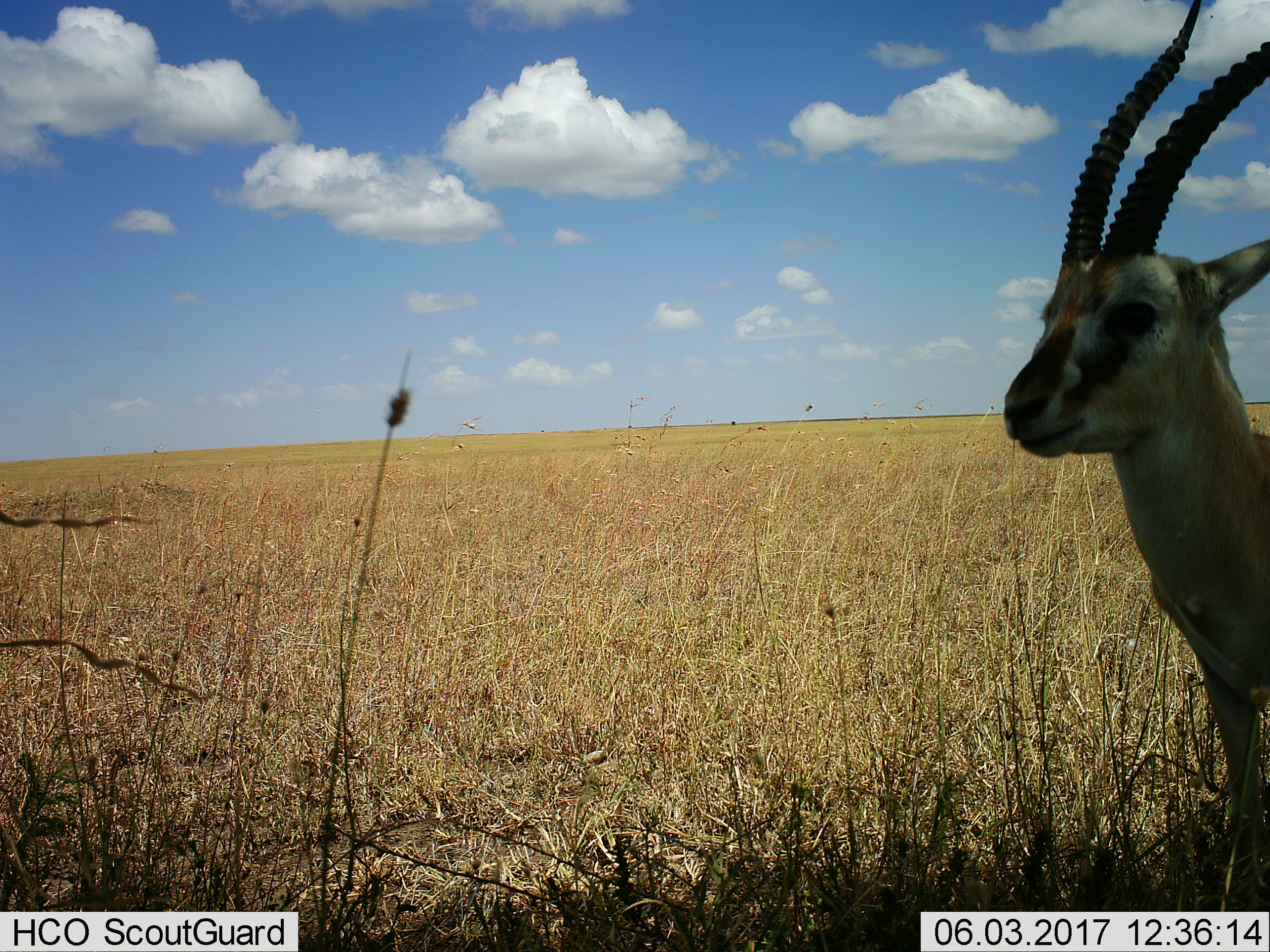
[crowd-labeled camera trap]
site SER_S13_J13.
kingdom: Animalia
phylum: Chordata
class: Mammalia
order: Artiodactyla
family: Bovidae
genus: Eudorcas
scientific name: Eudorcas thomsonii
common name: thomson's gazelle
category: gazellethomsons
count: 1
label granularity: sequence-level